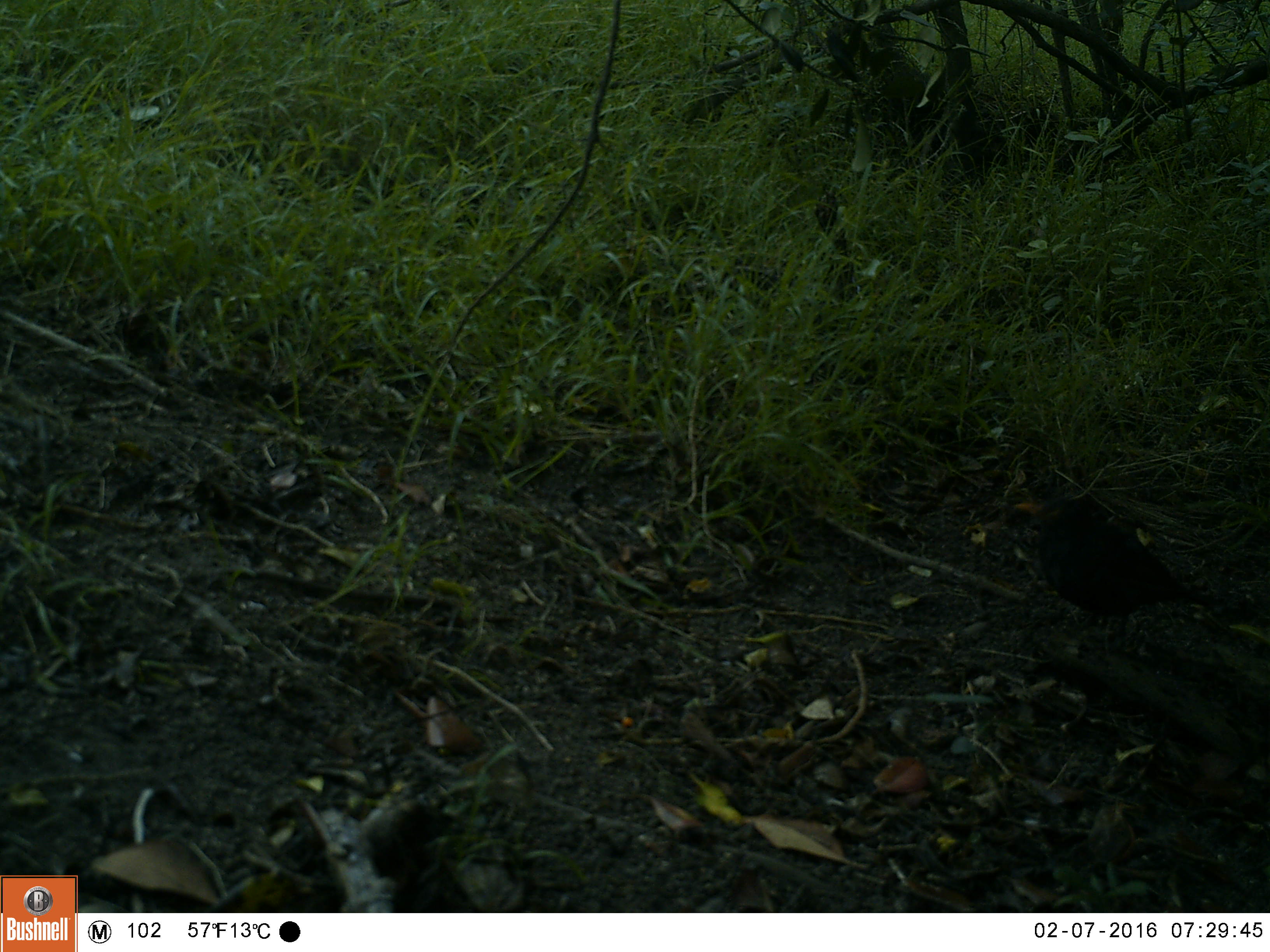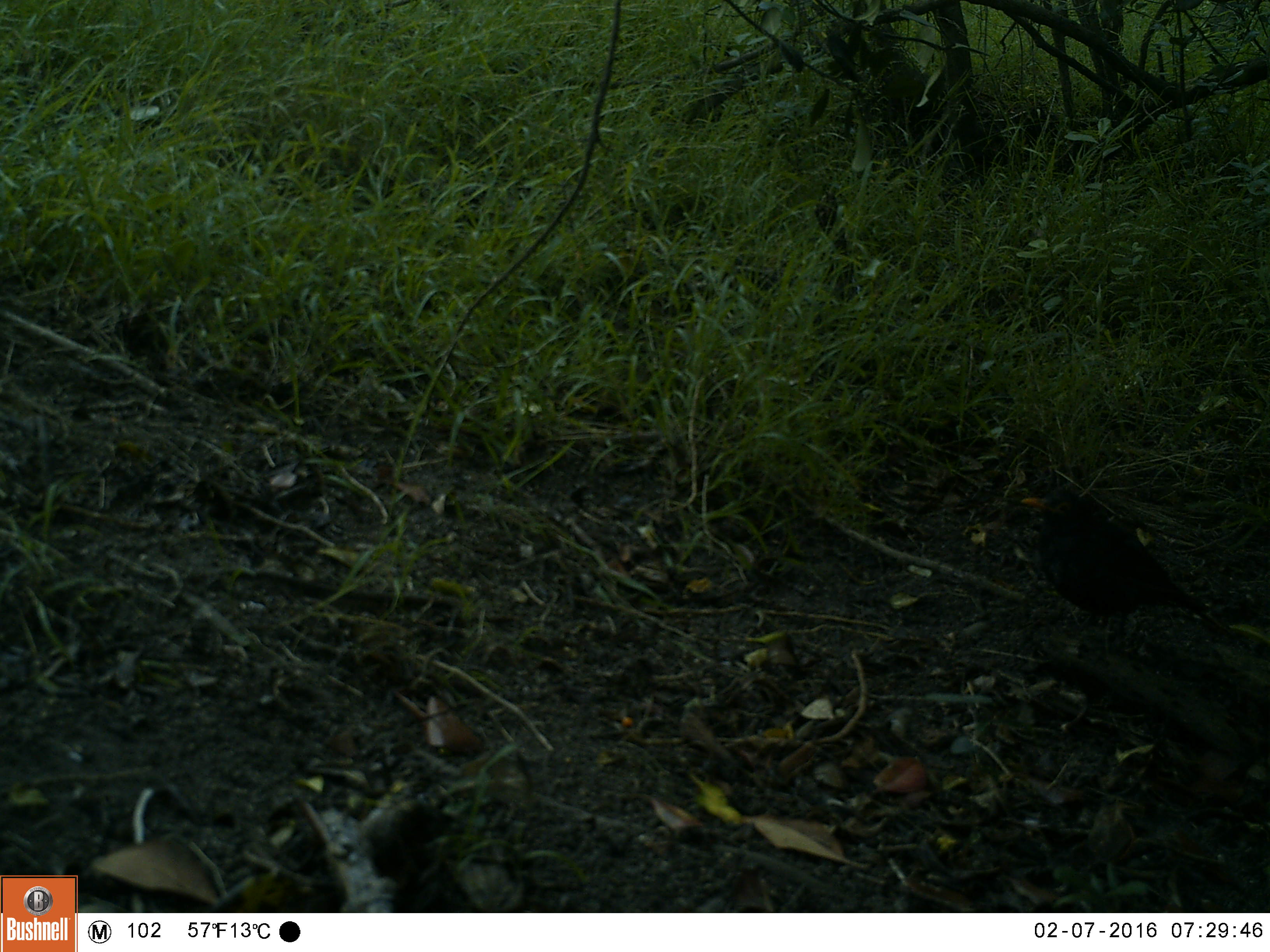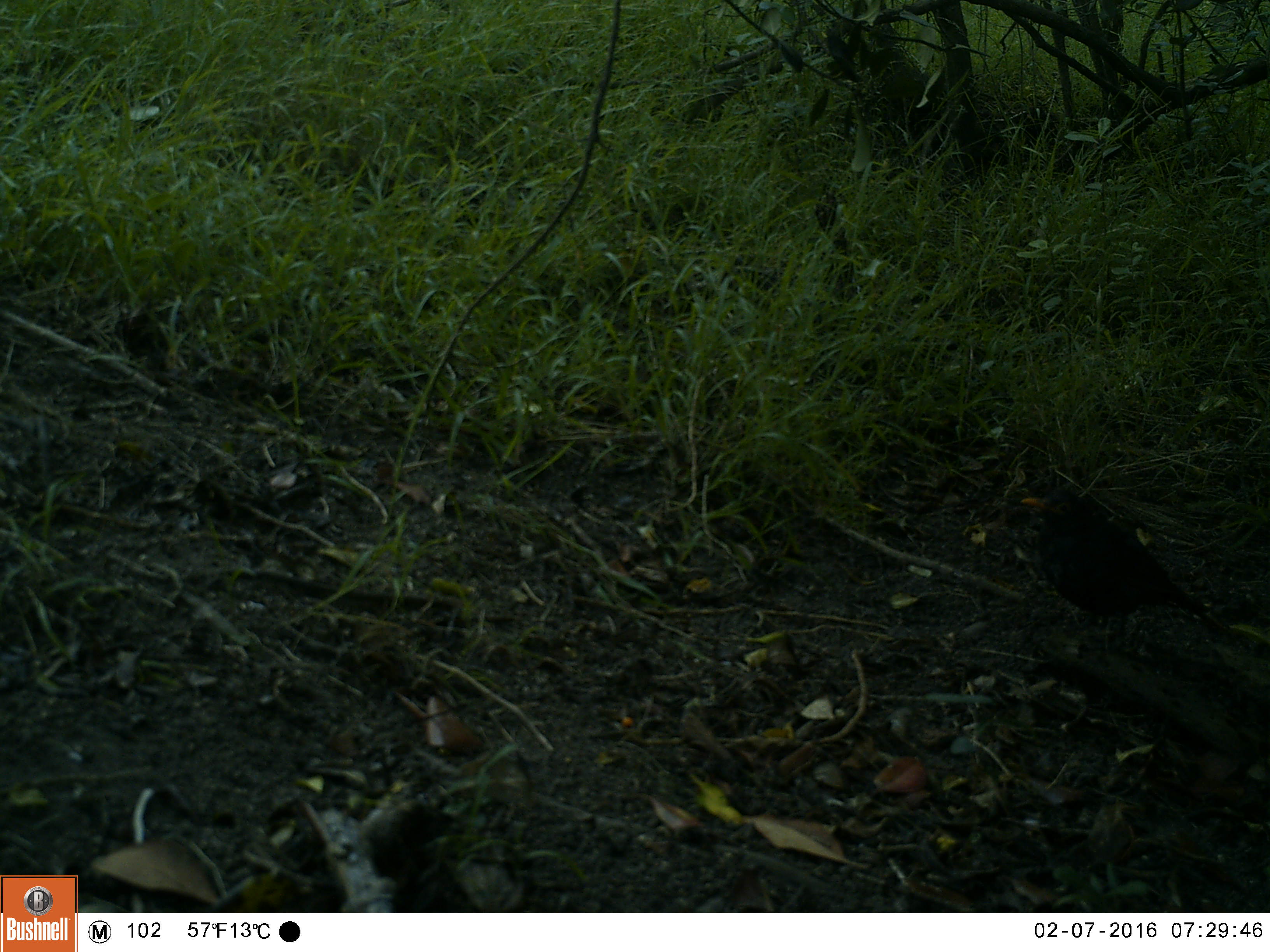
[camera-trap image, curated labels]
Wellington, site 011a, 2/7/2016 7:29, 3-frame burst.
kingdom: Animalia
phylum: Chordata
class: Aves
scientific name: Aves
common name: bird